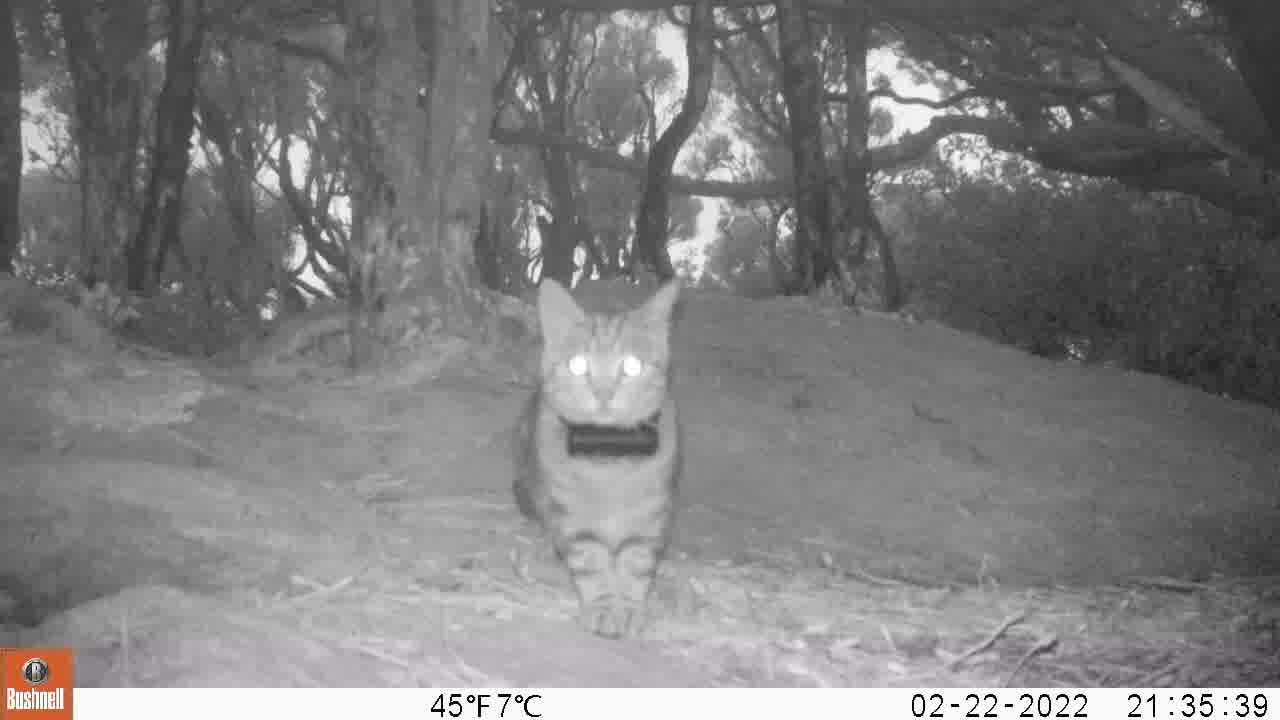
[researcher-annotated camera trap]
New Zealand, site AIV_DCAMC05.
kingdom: Animalia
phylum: Chordata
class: Mammalia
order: Carnivora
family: Felidae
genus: Felis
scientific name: Felis catus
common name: domestic cat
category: cat